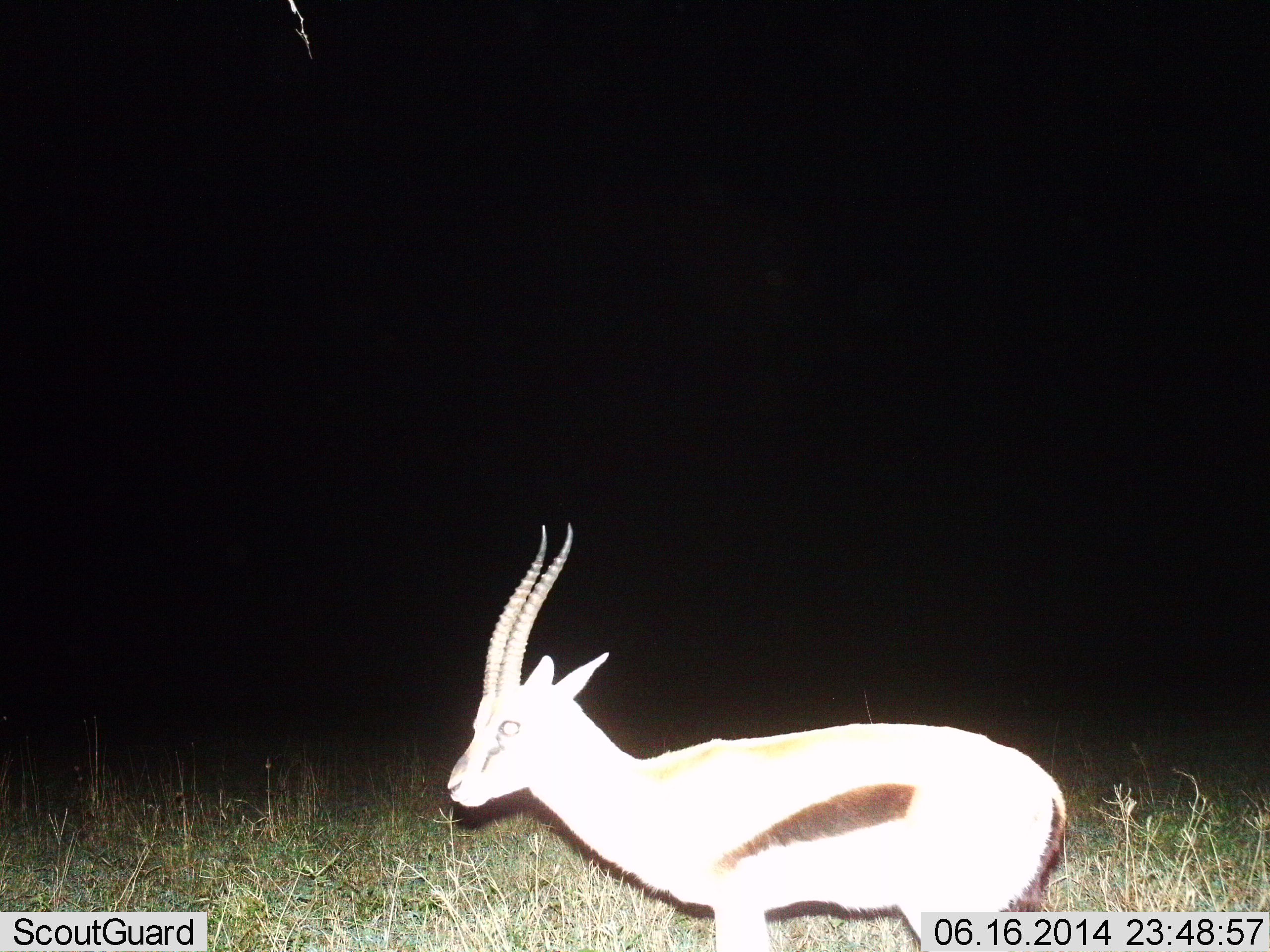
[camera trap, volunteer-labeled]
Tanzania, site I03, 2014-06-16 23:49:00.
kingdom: Animalia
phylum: Chordata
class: Mammalia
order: Artiodactyla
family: Bovidae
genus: Eudorcas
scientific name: Eudorcas thomsonii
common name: thomson's gazelle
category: gazellethomsons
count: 1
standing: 70%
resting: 0%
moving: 30%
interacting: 0%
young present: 0%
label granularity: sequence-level